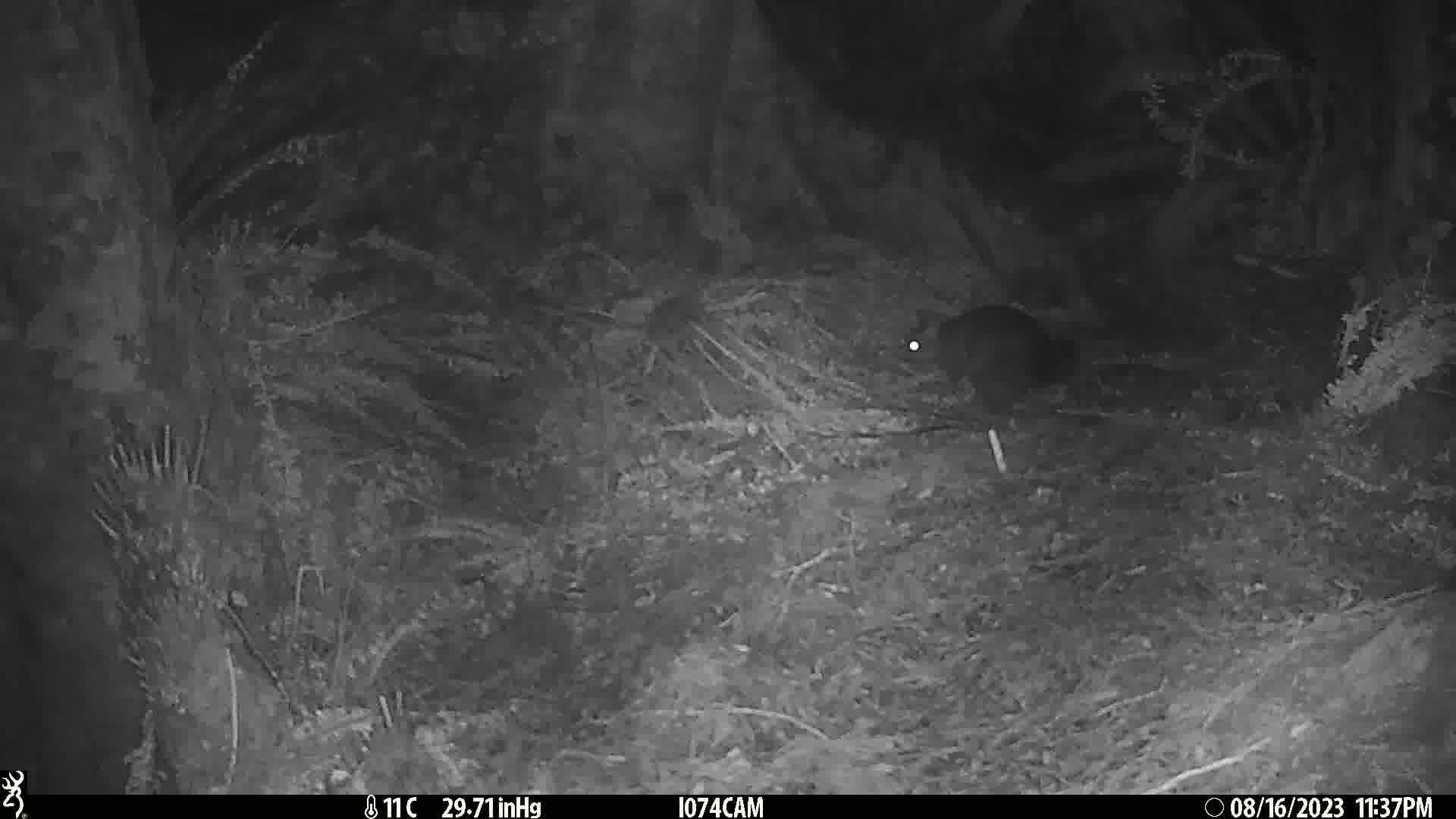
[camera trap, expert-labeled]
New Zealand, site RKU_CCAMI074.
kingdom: Animalia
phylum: Chordata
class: Mammalia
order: Diprotodontia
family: Phalangeridae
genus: Trichosurus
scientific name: Trichosurus vulpecula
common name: common brushtail possum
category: possum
Possum (common brushtail possum) (Trichosurus vulpecula).